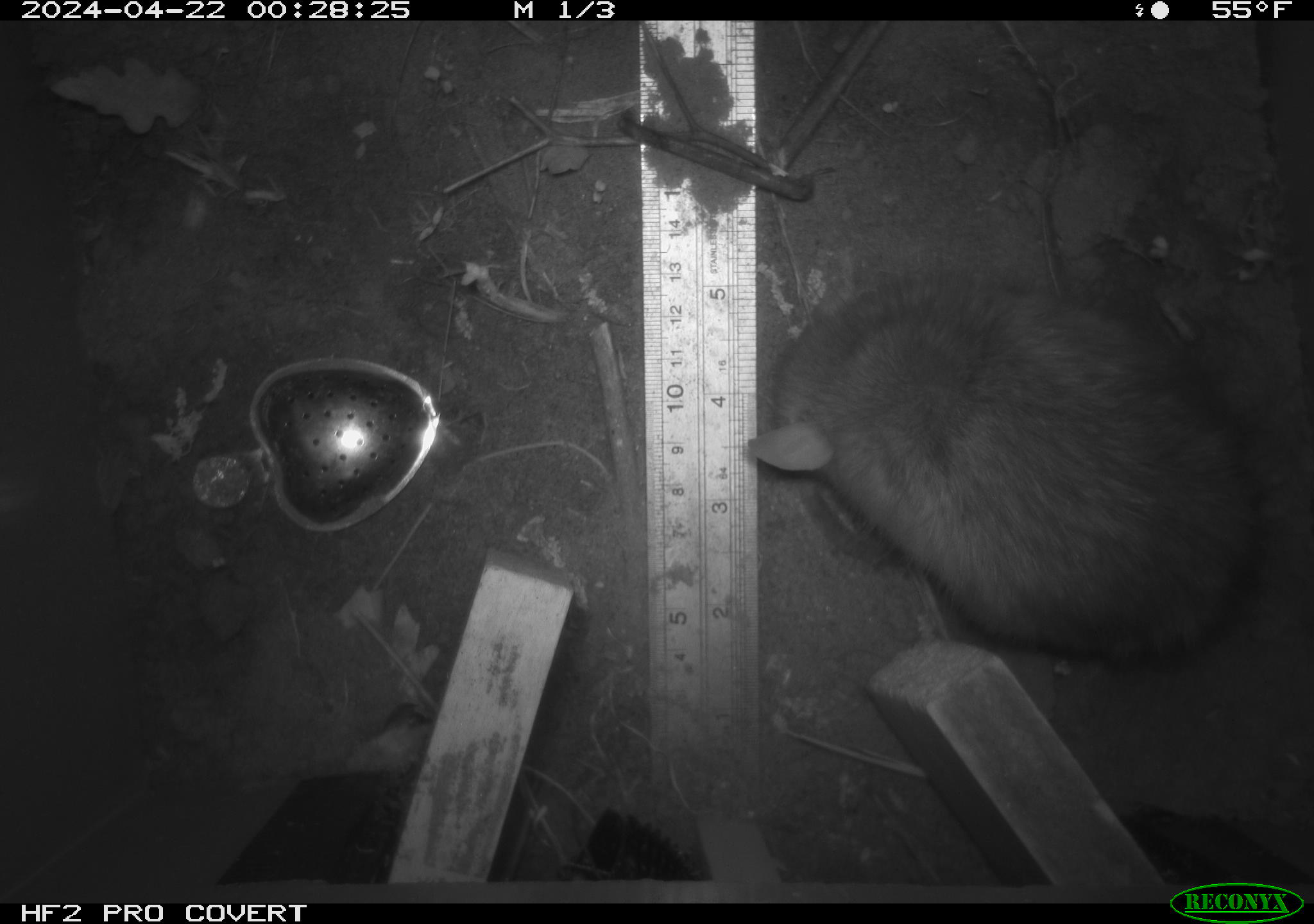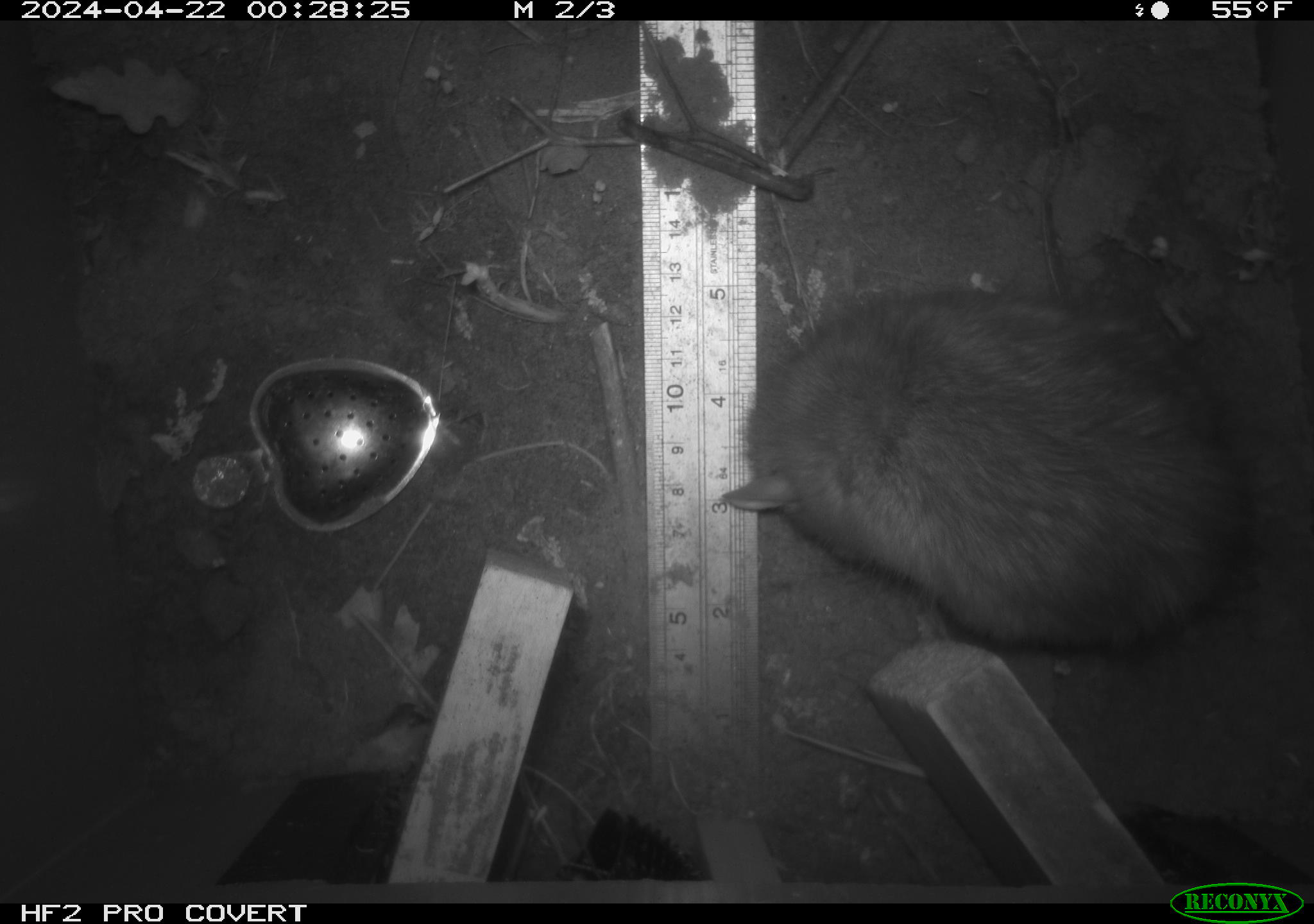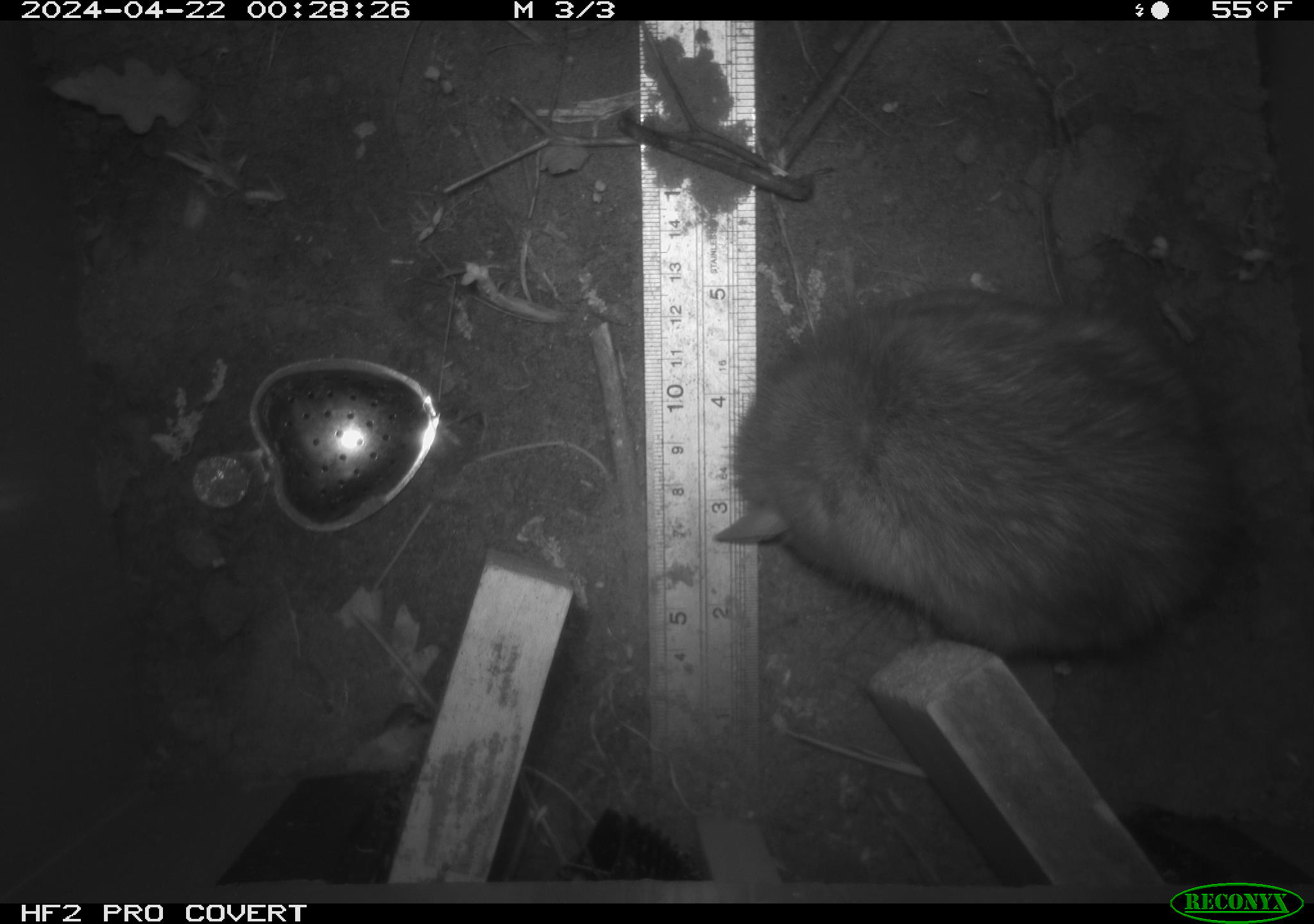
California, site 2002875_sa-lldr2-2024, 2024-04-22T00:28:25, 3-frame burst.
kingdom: Animalia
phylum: Chordata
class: Mammalia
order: Rodentia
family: Muridae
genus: Rattus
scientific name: Rattus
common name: rat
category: rattus species